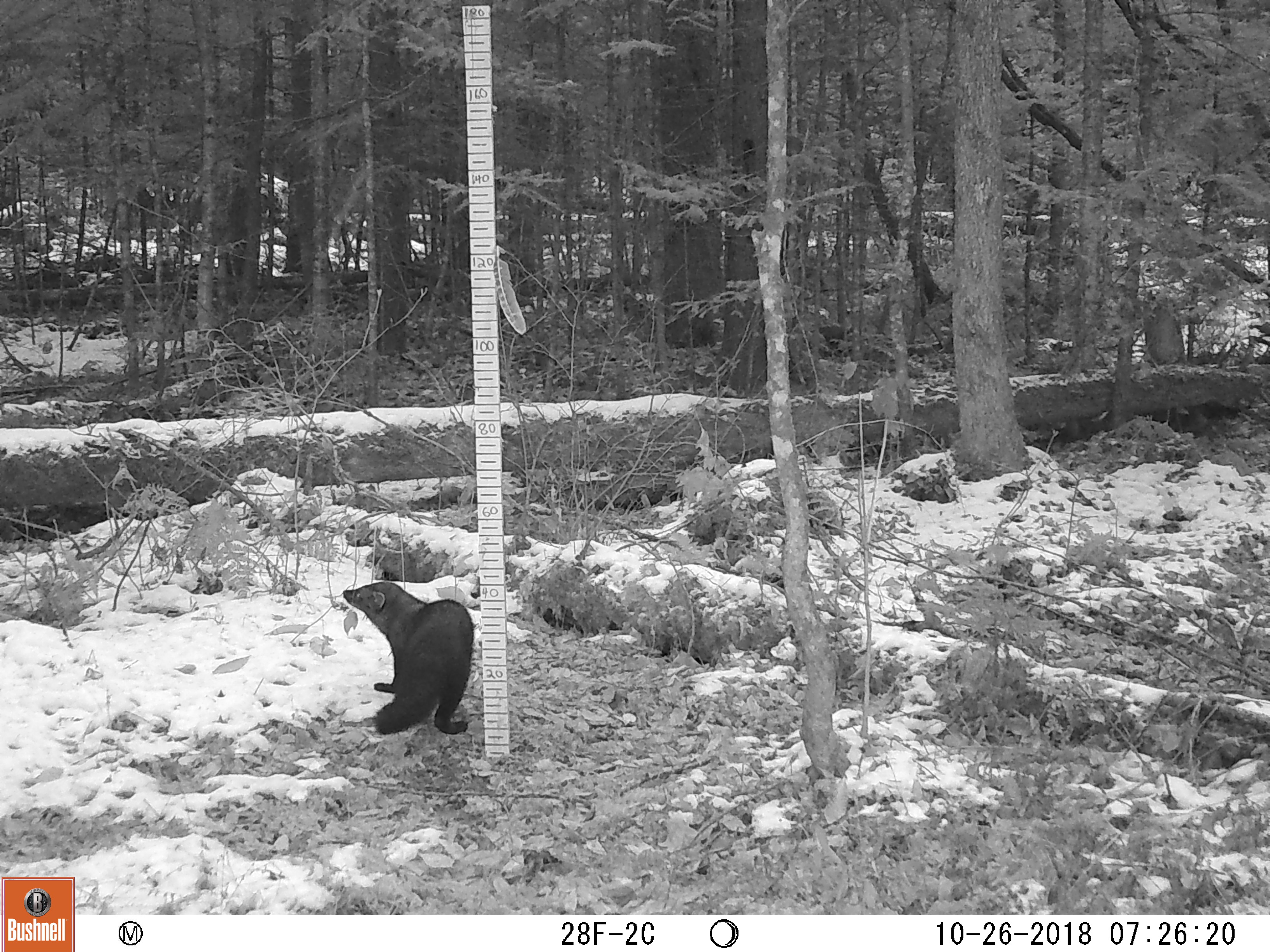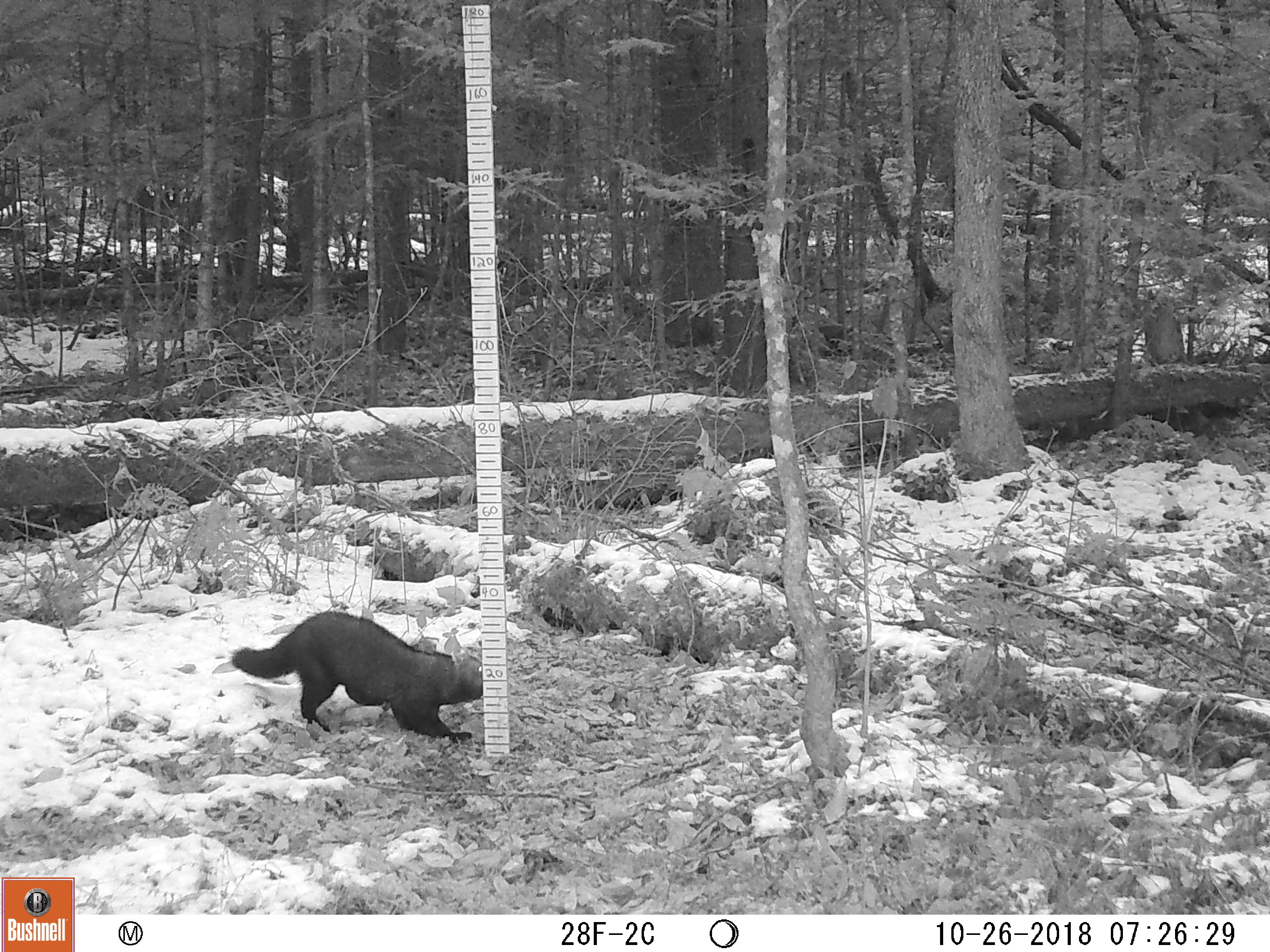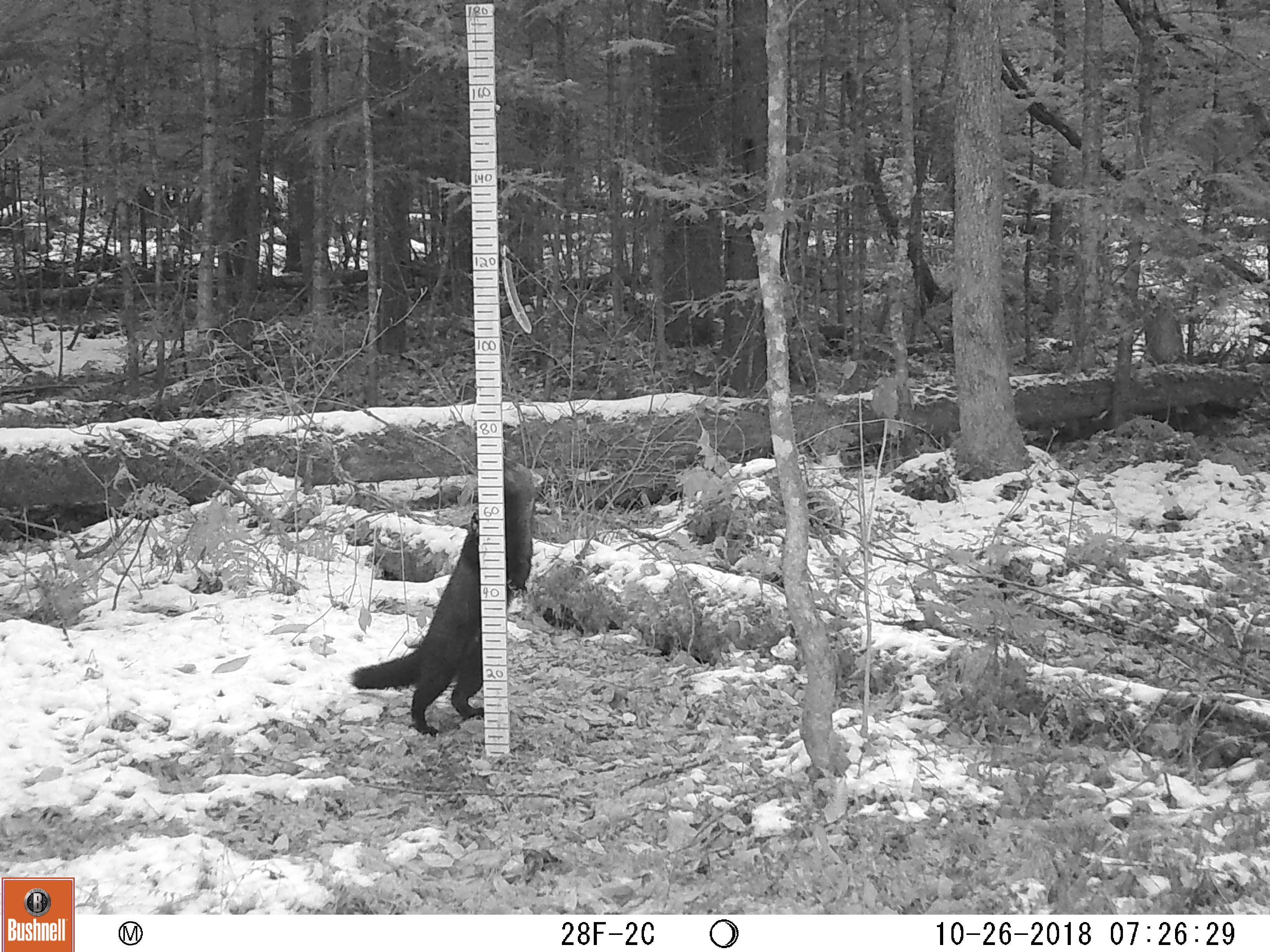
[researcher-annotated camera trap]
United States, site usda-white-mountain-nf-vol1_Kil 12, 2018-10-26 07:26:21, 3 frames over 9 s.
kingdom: Animalia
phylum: Chordata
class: Mammalia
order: Carnivora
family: Mustelidae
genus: Pekania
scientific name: Pekania pennanti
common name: fisher